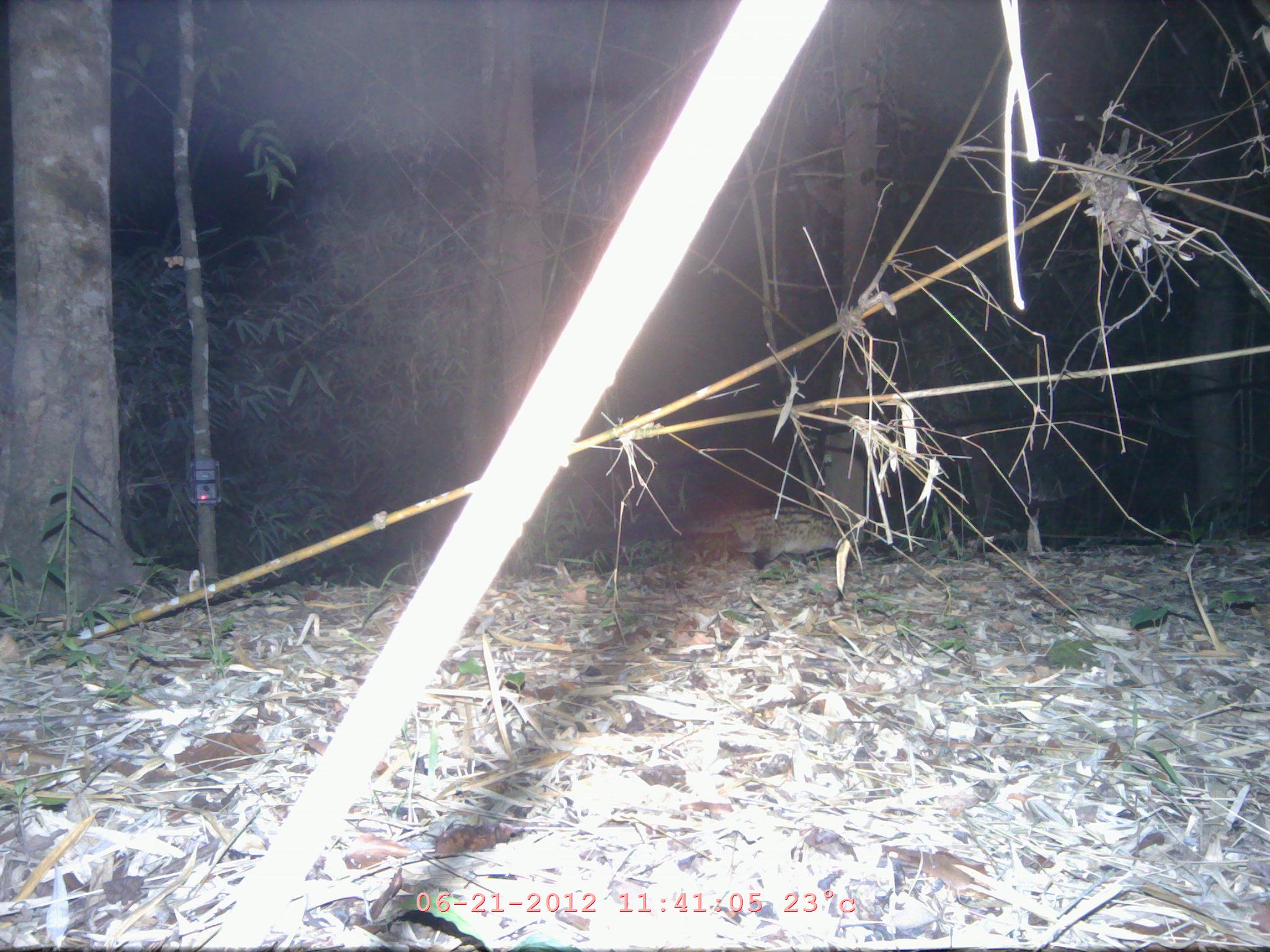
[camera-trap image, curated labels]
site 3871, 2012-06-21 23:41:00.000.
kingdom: Animalia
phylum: Chordata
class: Mammalia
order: Carnivora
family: Viverridae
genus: Paradoxurus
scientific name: Paradoxurus hermaphroditus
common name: asian palm civet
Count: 1.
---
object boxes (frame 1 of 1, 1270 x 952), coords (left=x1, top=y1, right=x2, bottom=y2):
paradoxurus hermaphroditus: (left=687, top=506, right=864, bottom=570)